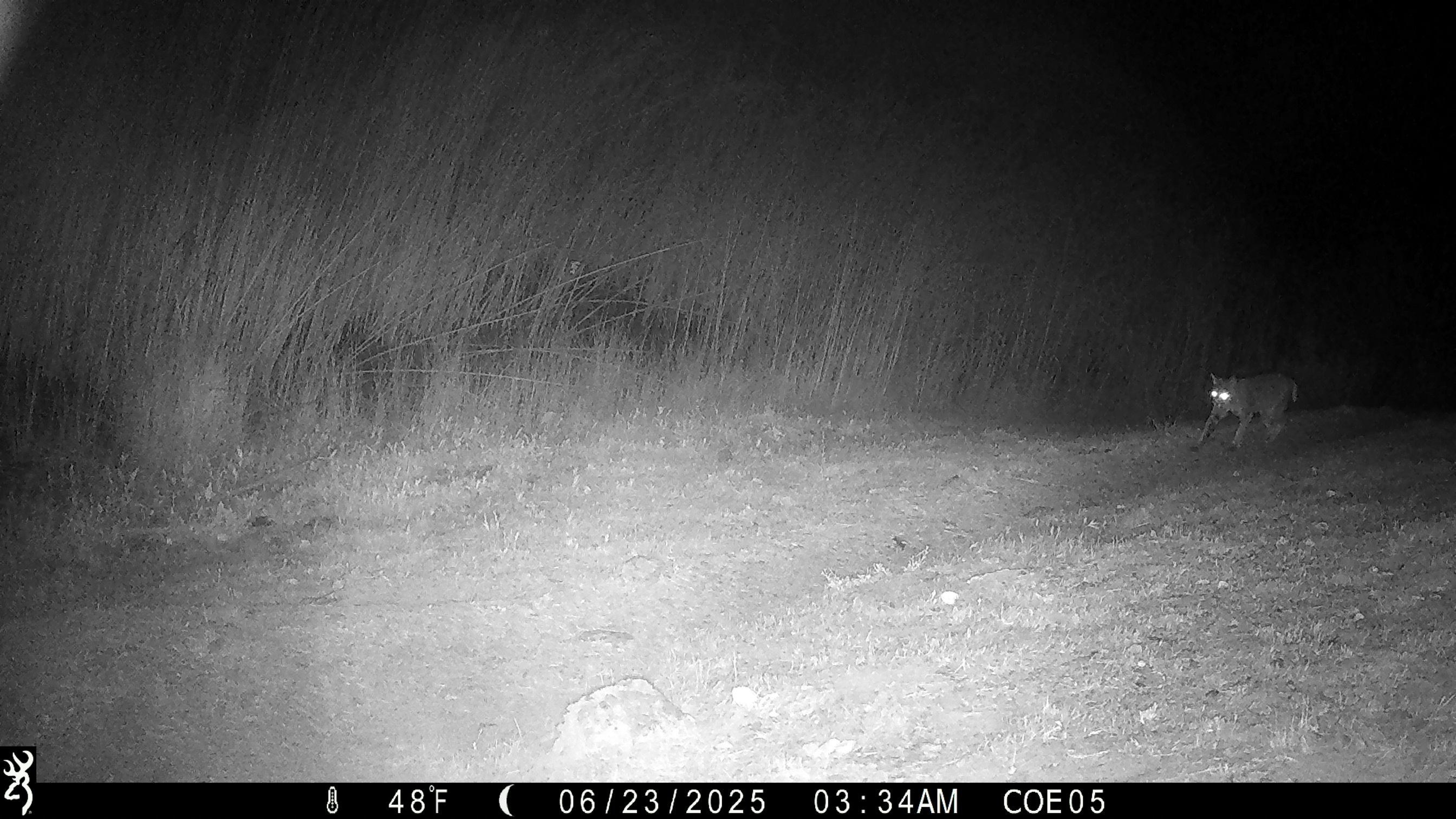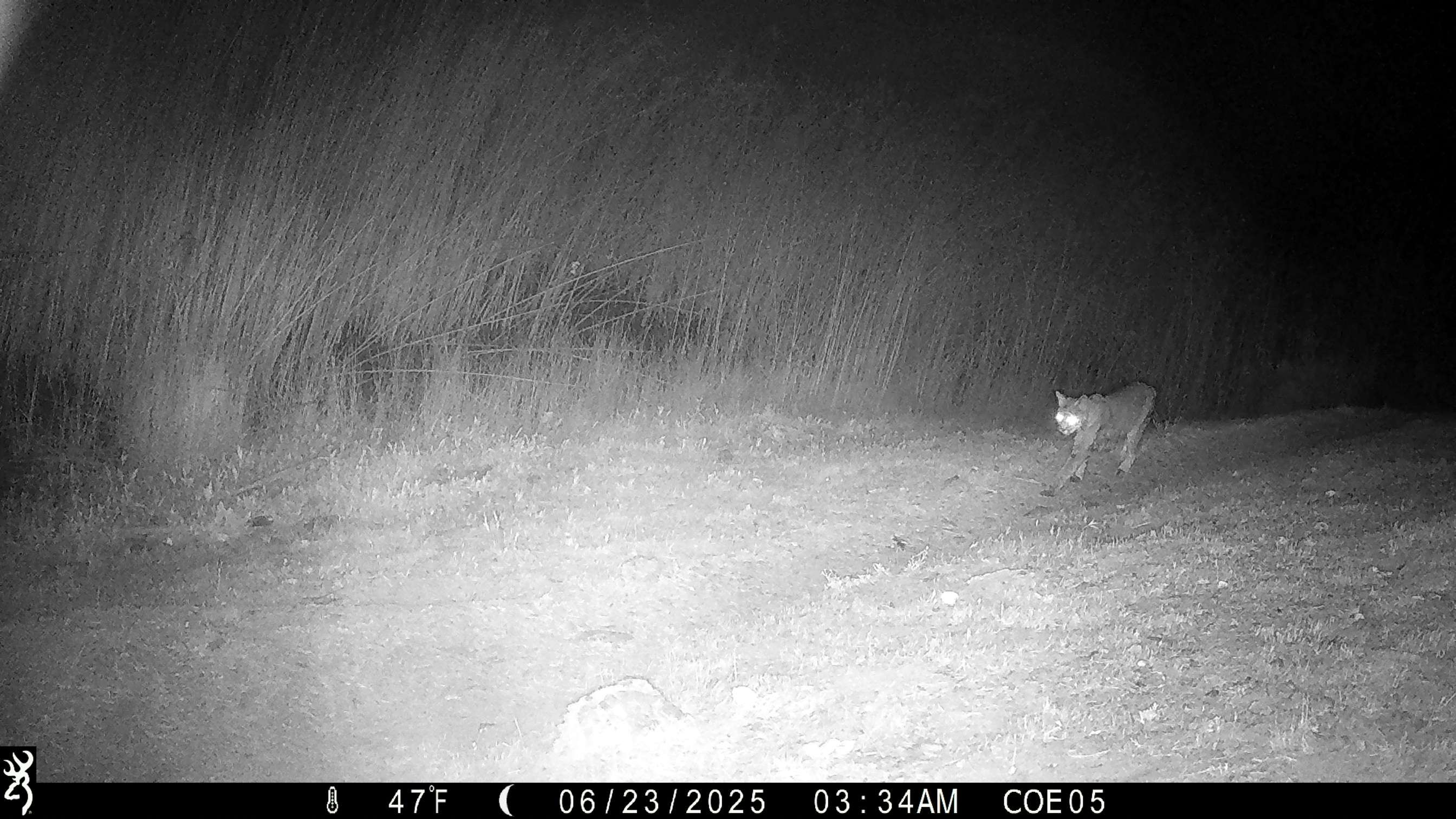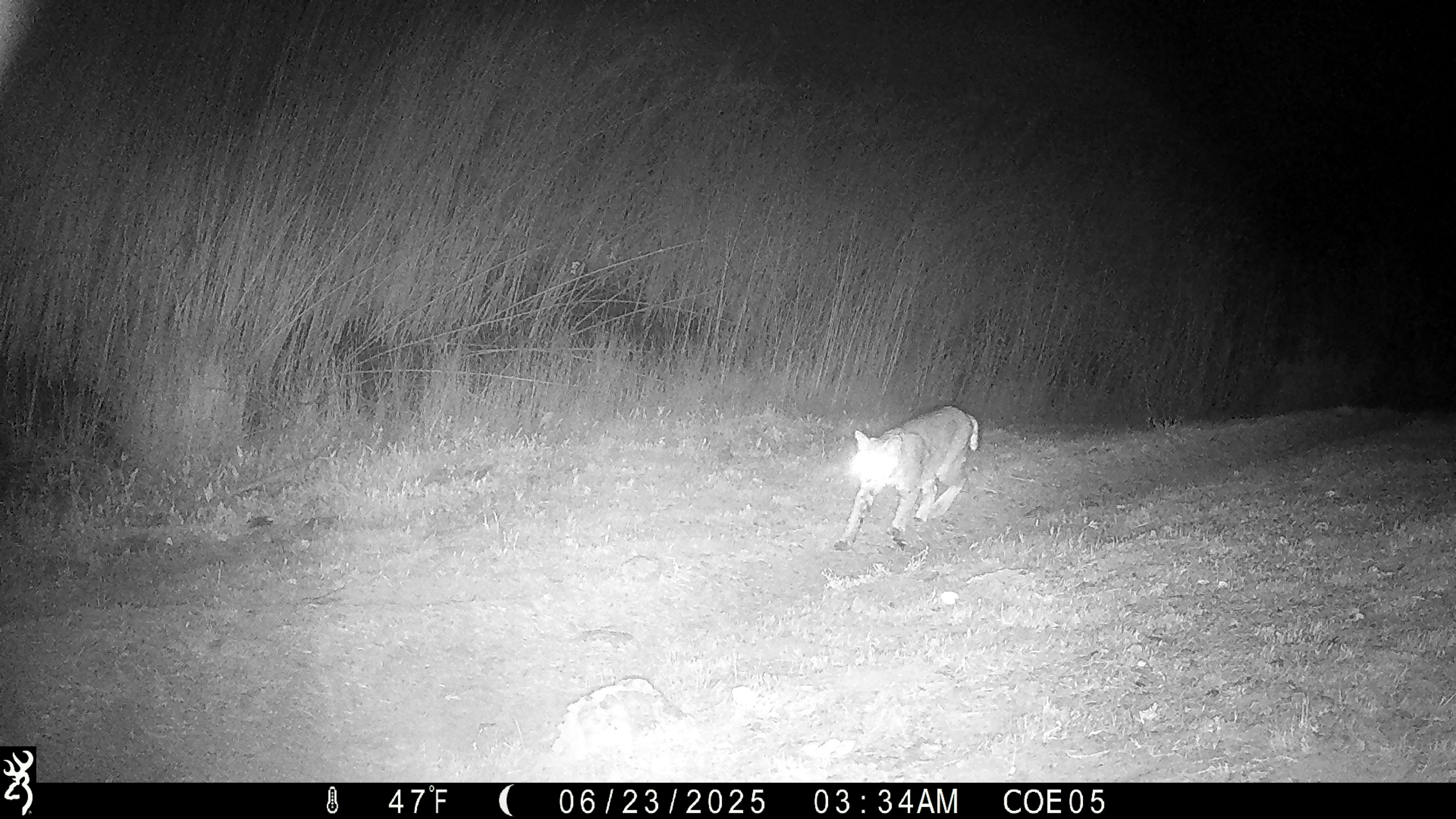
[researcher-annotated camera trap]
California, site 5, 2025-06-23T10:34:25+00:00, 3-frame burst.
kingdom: Animalia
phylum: Chordata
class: Mammalia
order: Carnivora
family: Felidae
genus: Lynx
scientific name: Lynx rufus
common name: bobcat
Bobcat (Lynx rufus).